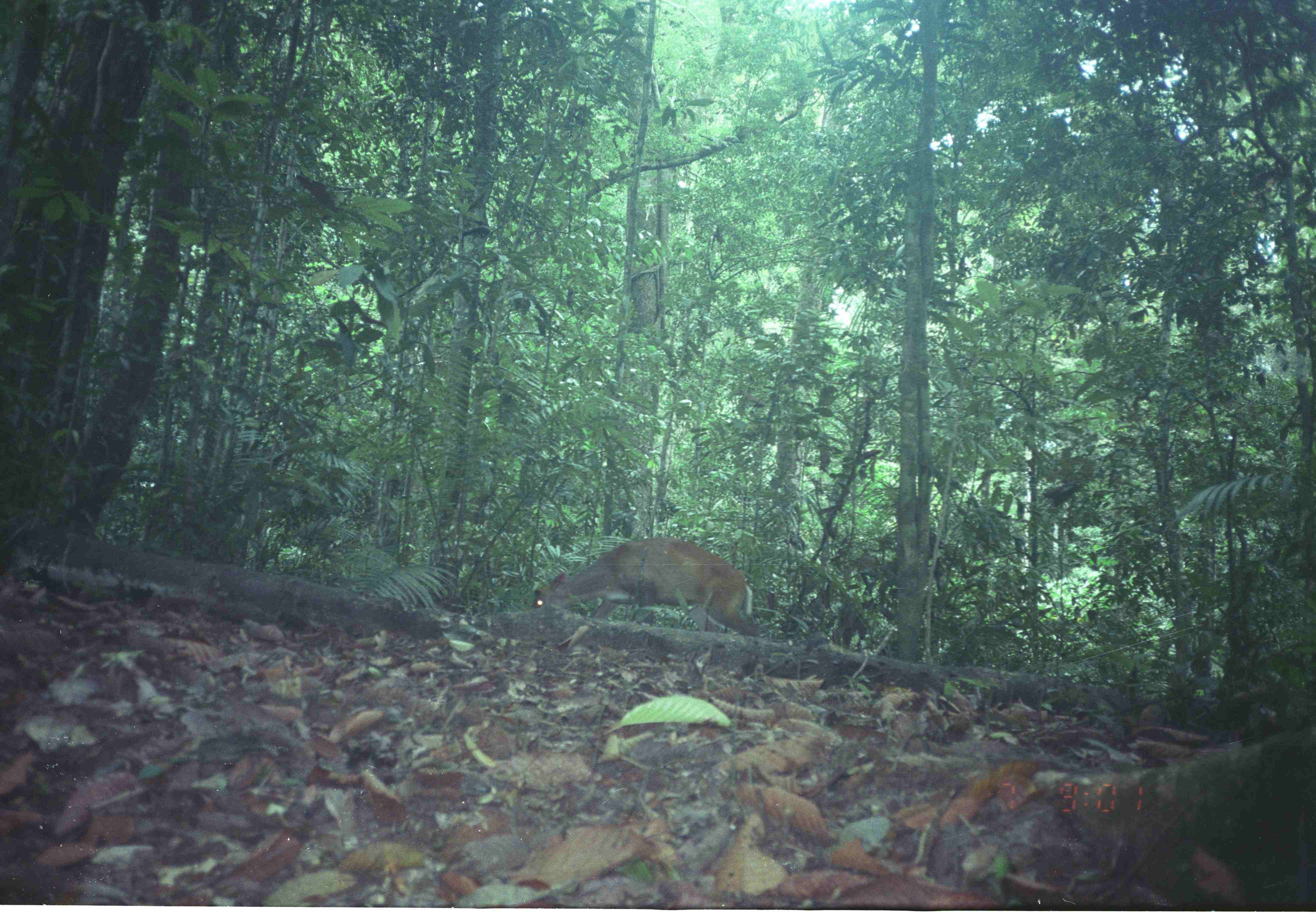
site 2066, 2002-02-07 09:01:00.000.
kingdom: Animalia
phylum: Chordata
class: Mammalia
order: Artiodactyla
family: Cervidae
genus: Muntiacus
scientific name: Muntiacus muntjak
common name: southern red muntjac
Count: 1.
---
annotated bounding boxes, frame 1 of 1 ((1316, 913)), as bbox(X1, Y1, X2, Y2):
muntiacus muntjak: bbox(533, 536, 761, 636)